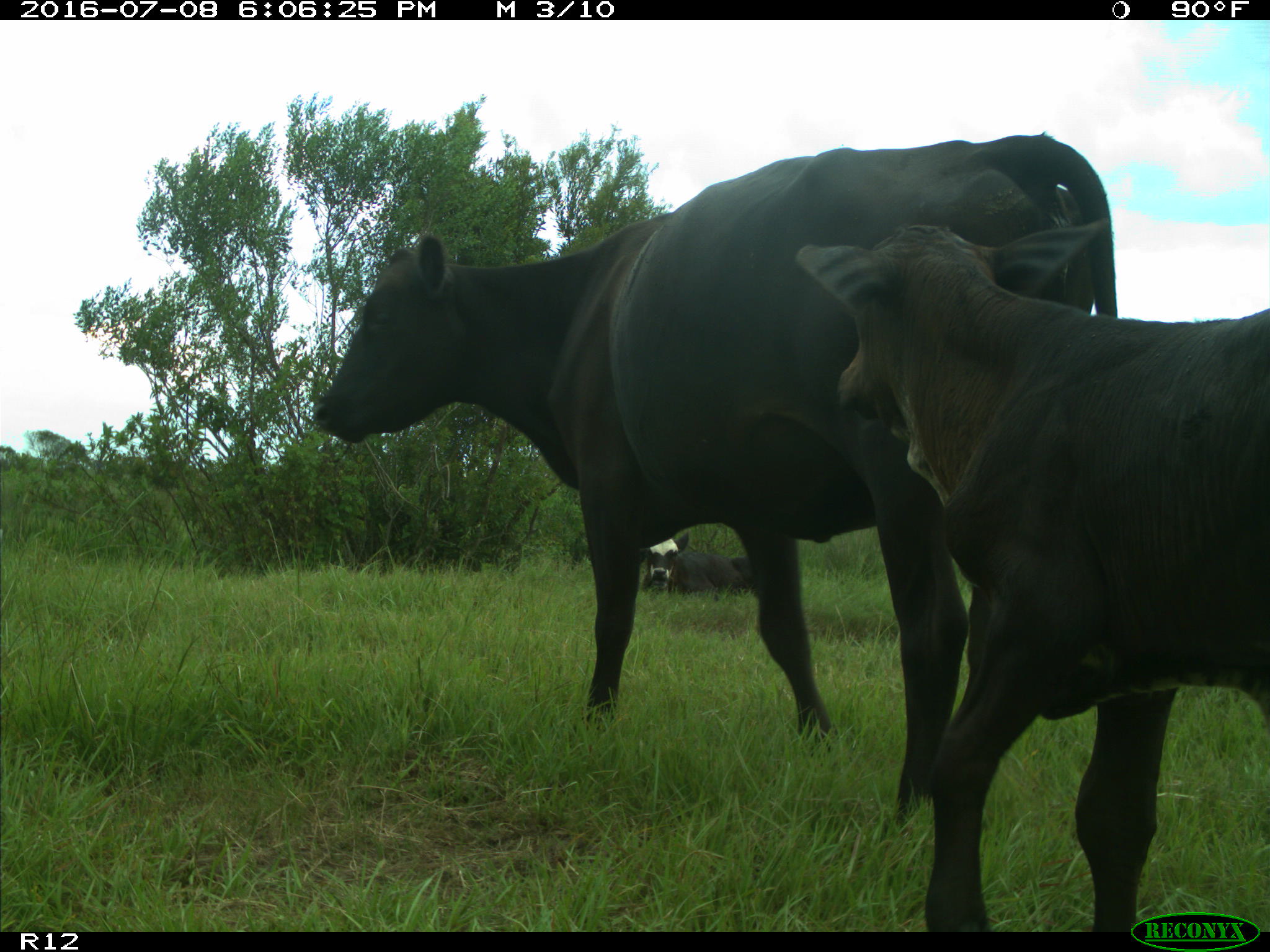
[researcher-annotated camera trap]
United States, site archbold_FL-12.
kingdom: Animalia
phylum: Chordata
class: Mammalia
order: Artiodactyla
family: Bovidae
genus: Bos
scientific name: Bos taurus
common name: domestic cow